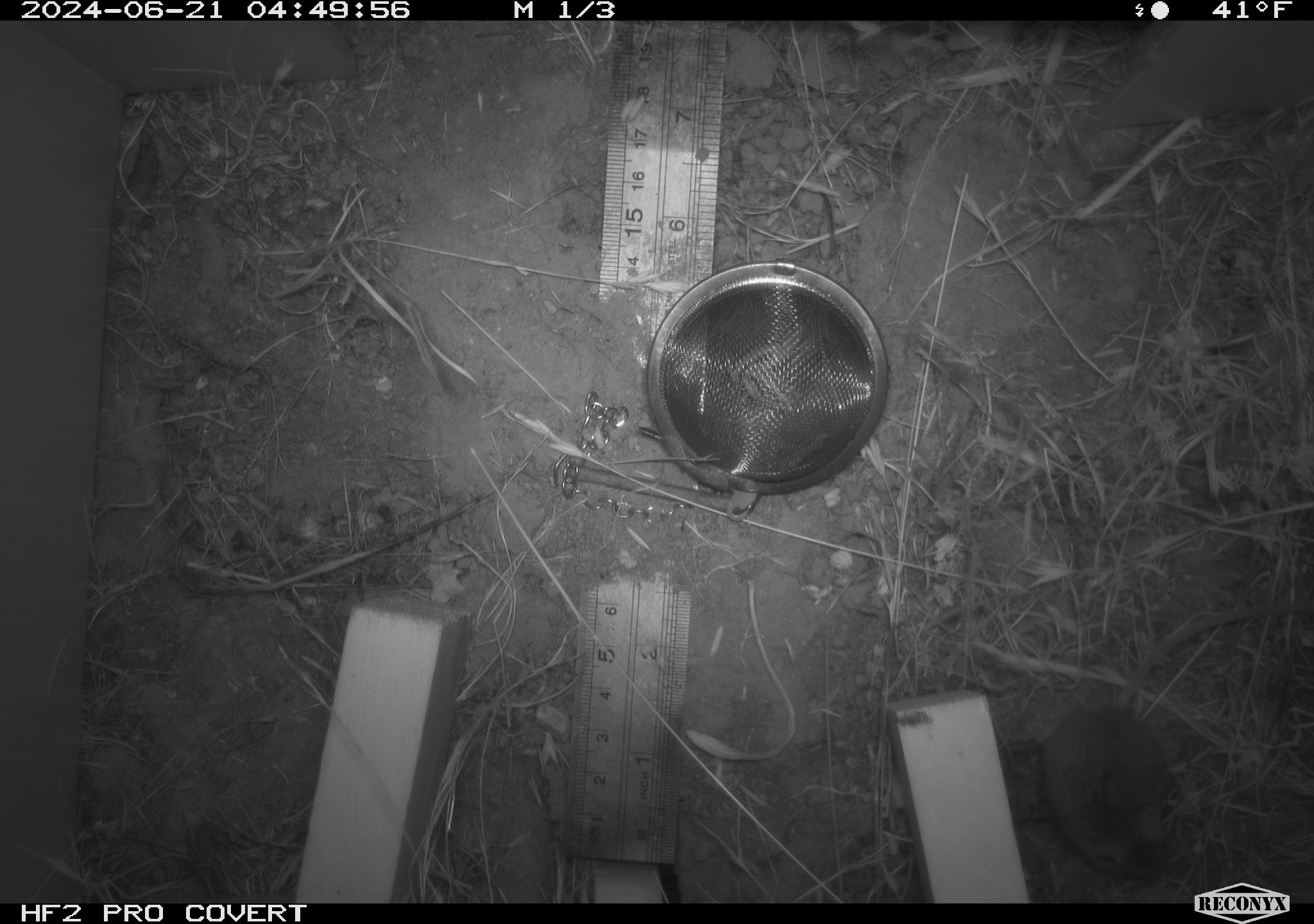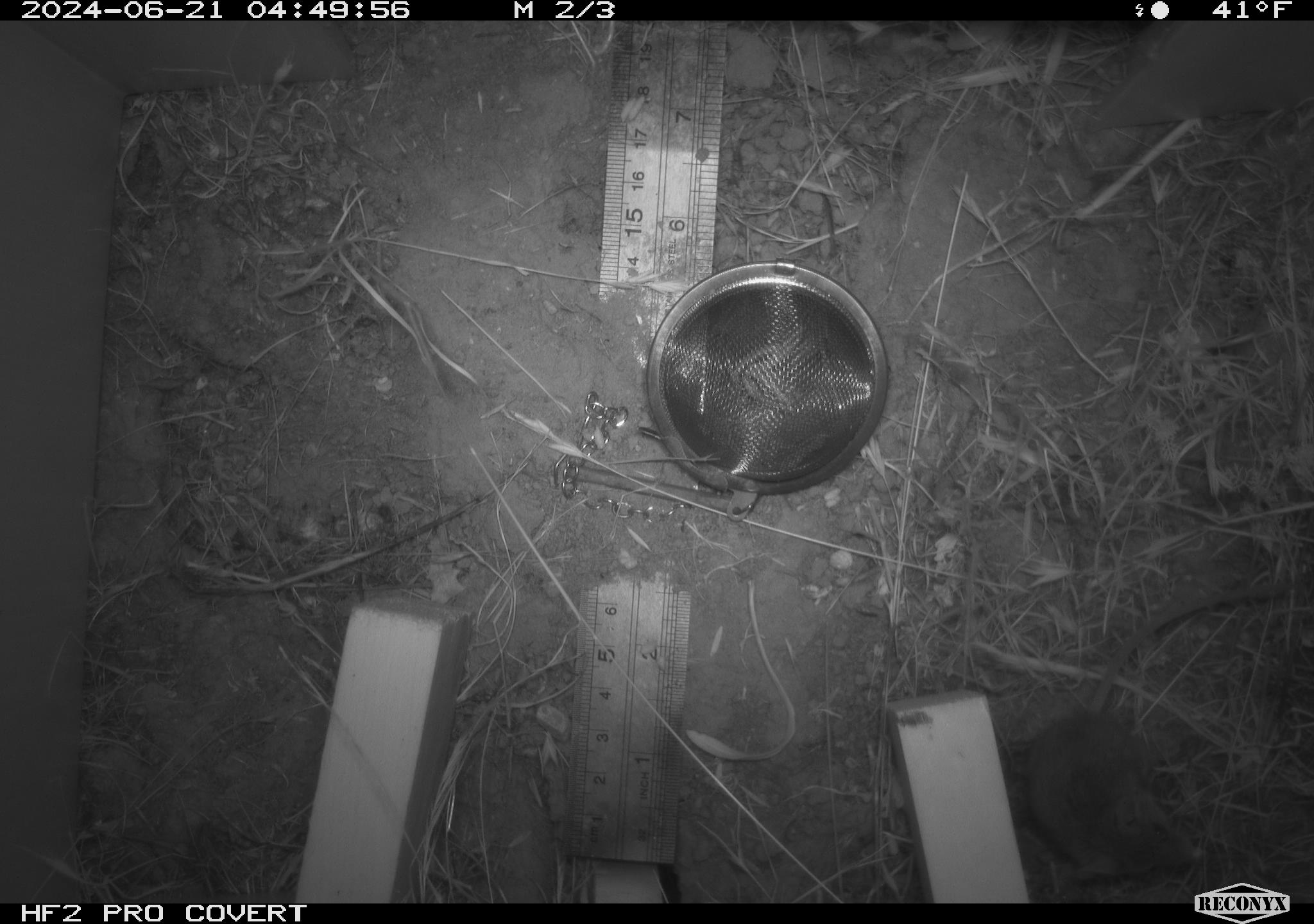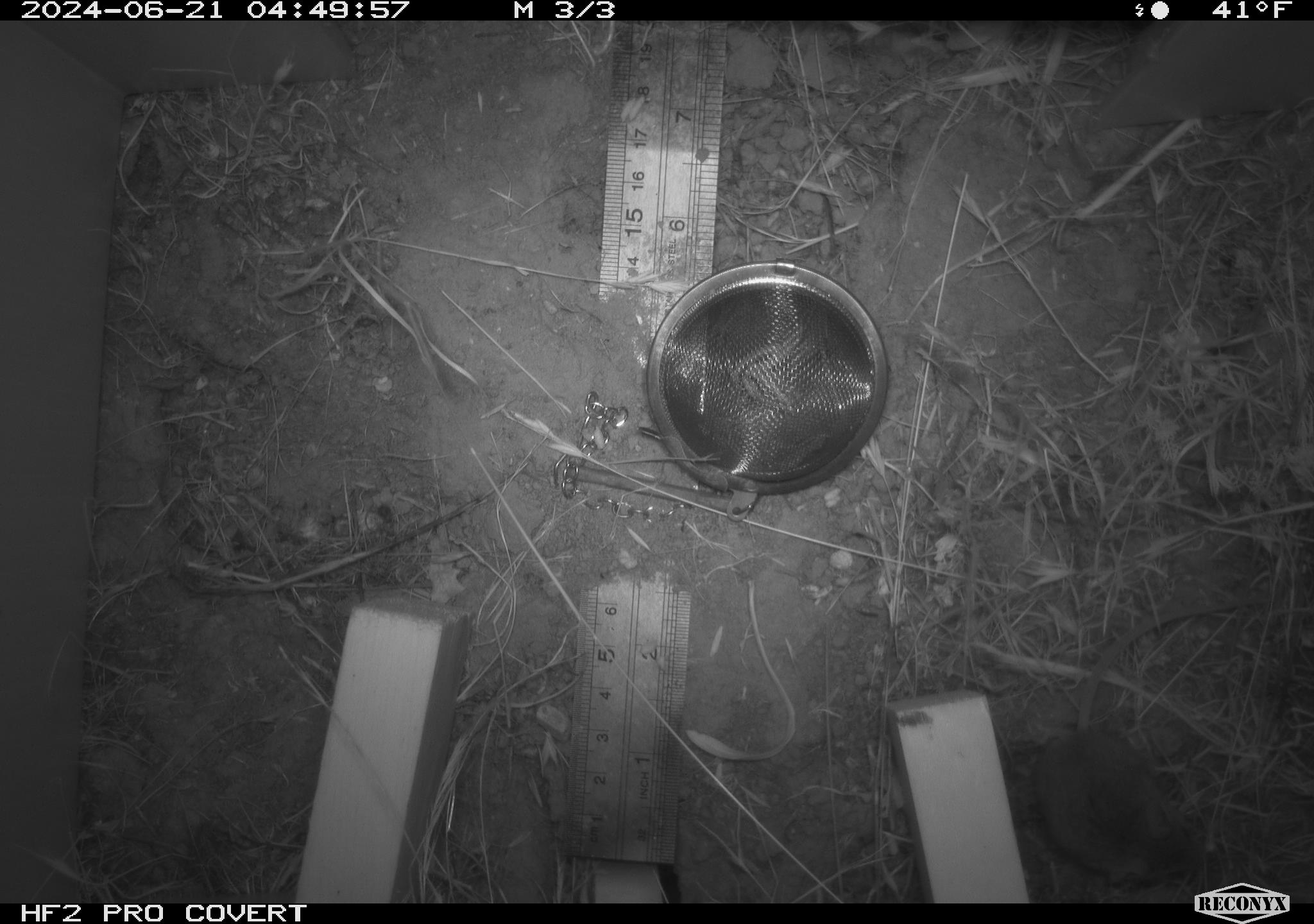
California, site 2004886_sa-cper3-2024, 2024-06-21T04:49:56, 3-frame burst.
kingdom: Animalia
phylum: Chordata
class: Mammalia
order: Rodentia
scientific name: Rodentia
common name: rodent